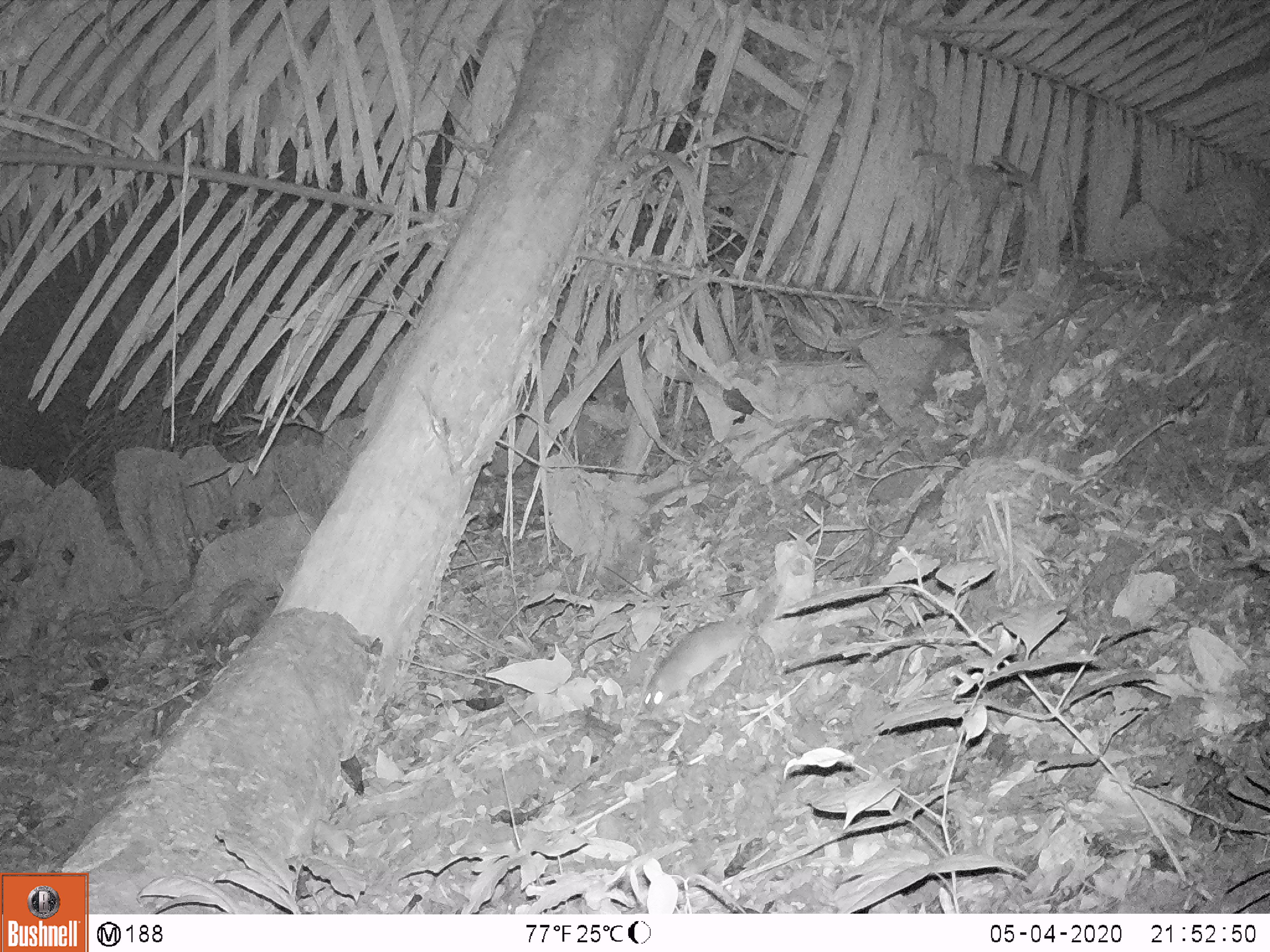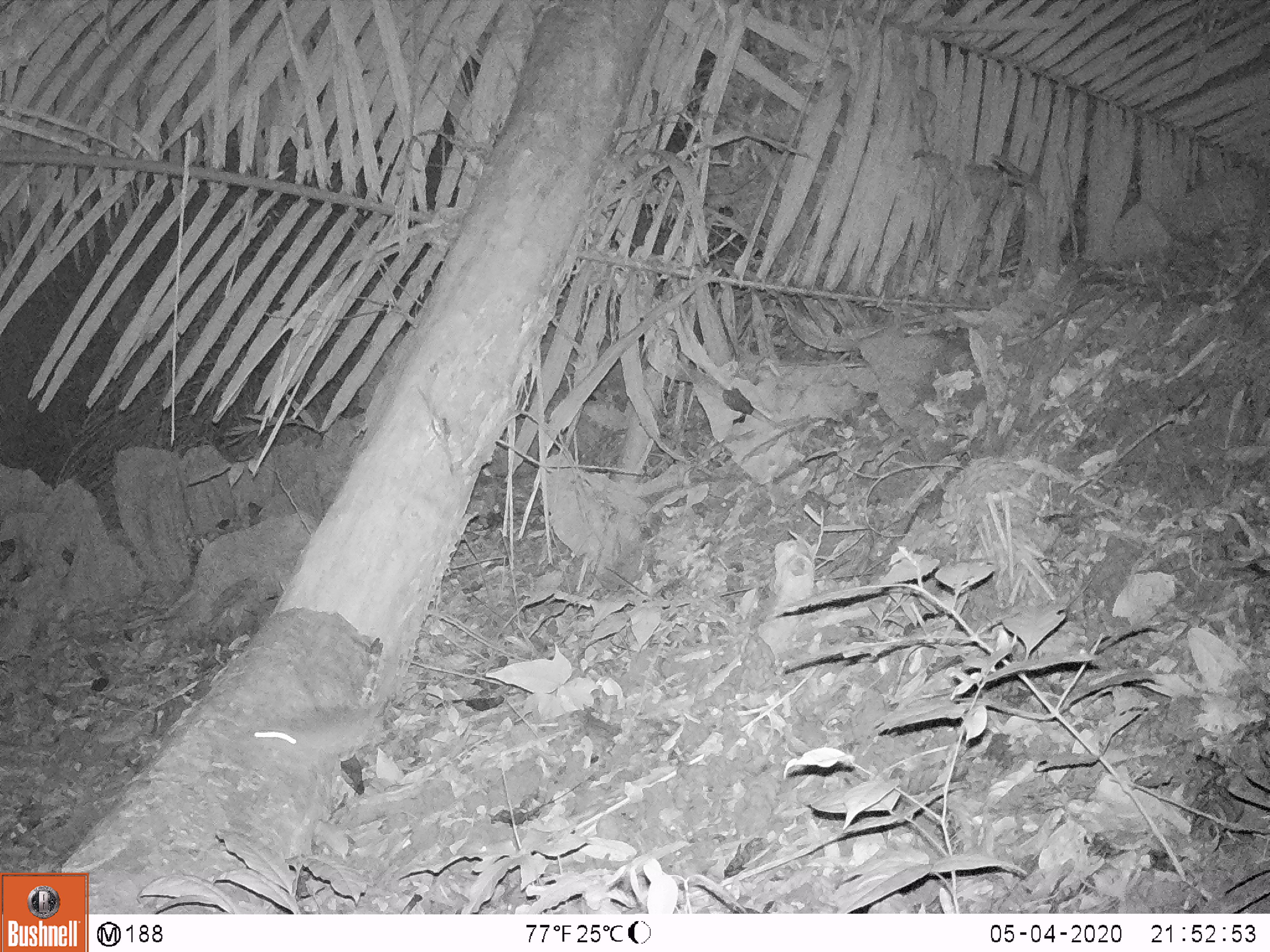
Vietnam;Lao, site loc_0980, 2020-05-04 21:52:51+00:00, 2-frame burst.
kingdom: Animalia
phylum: Chordata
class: Mammalia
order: Rodentia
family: Muridae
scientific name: Muridae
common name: old-world mice and rats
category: unidentified murid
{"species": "unidentified murid (old-world mice and rats) (Muridae)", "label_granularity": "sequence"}